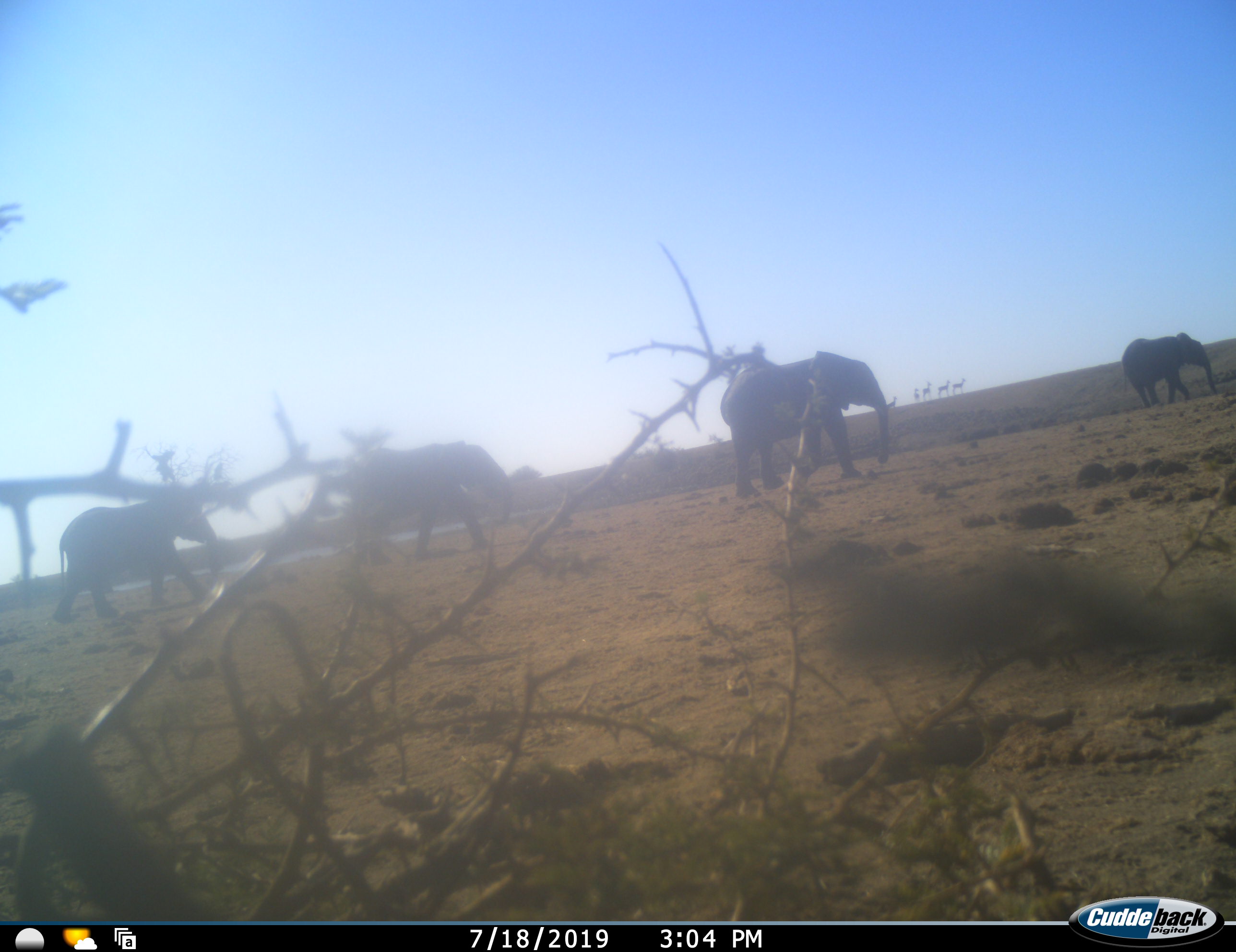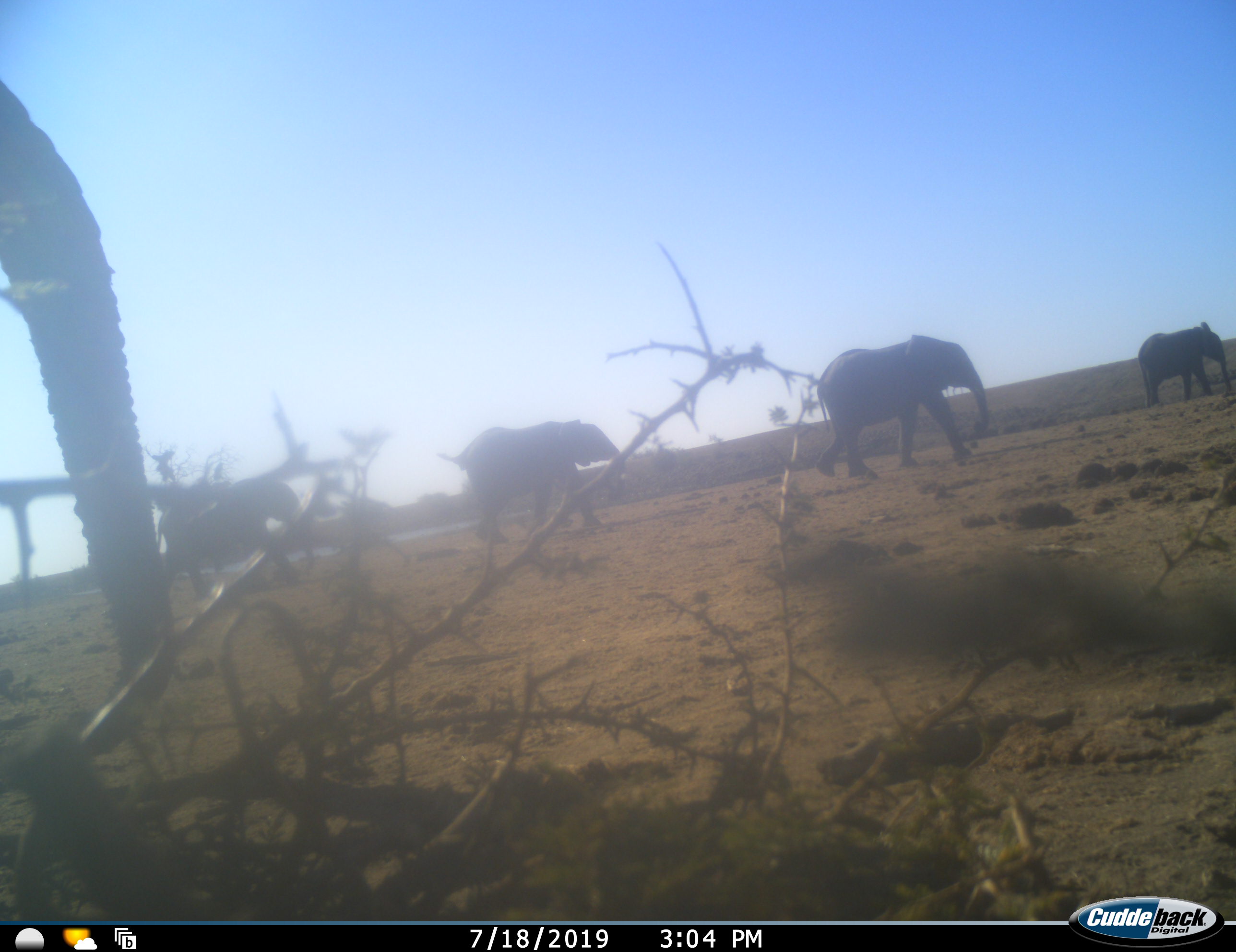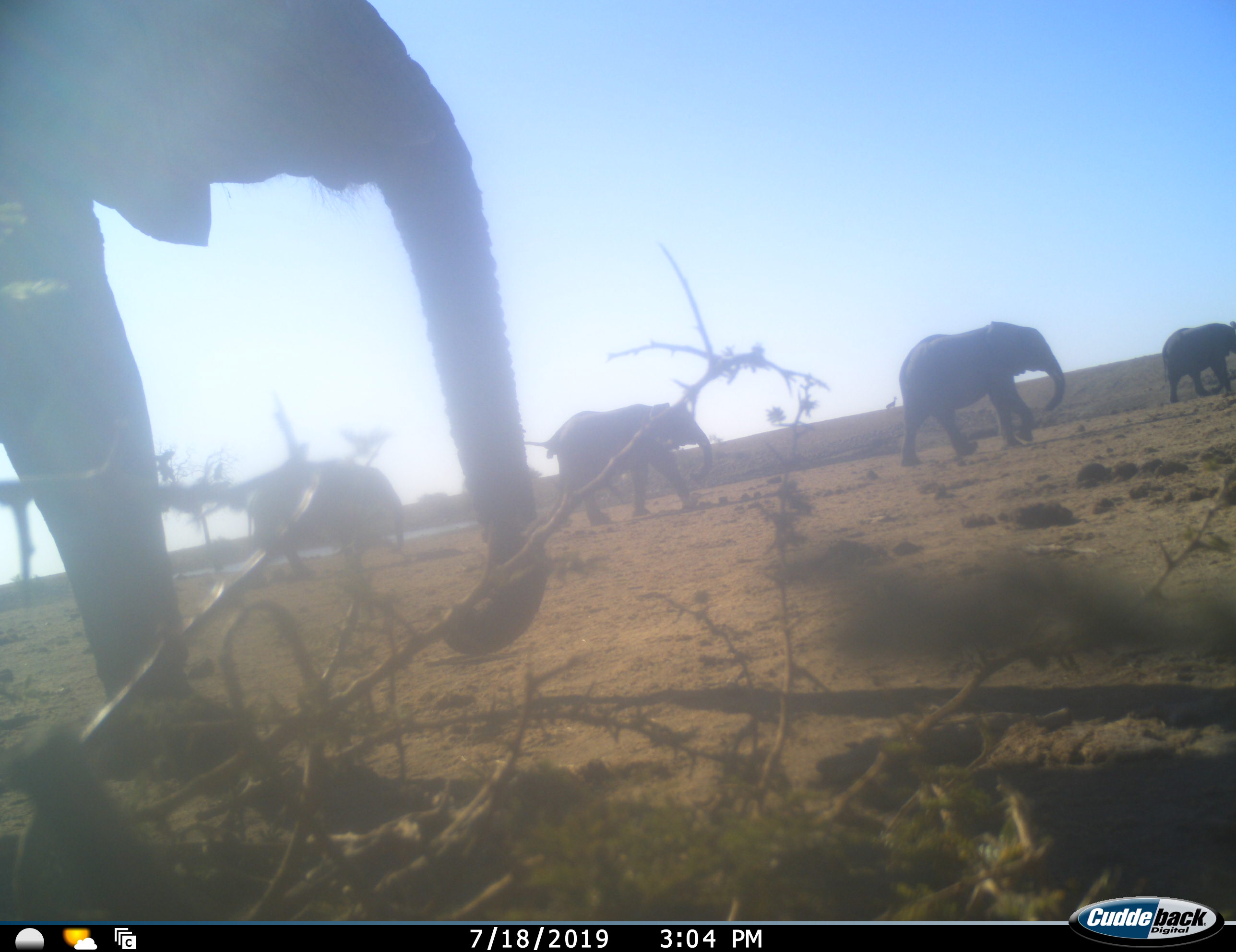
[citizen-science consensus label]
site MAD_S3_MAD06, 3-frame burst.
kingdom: Animalia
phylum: Chordata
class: Mammalia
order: Proboscidea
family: Elephantidae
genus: Loxodonta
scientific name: Loxodonta africana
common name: african bush elephant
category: elephant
Elephant (african bush elephant) (Loxodonta africana), count 5. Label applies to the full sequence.